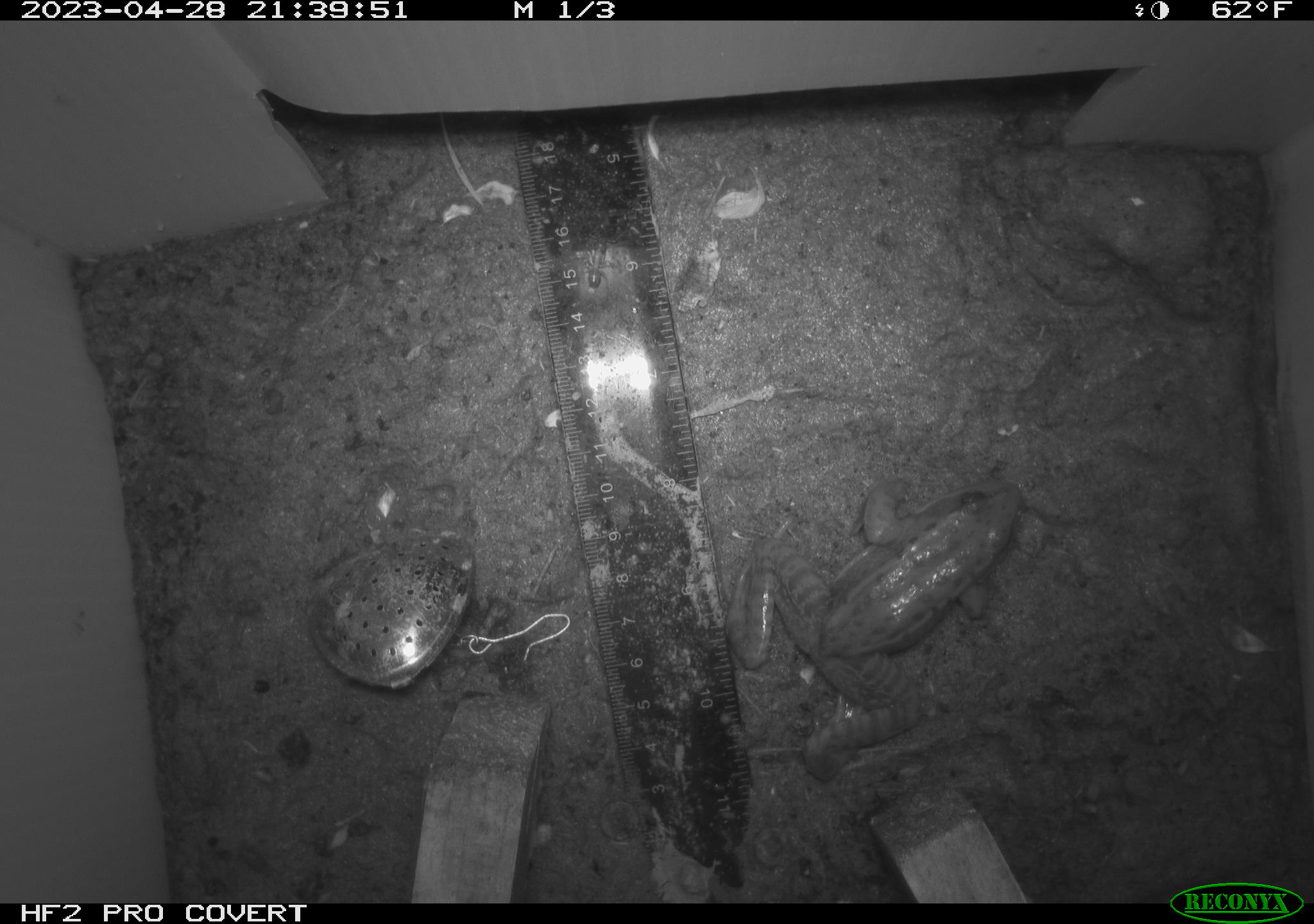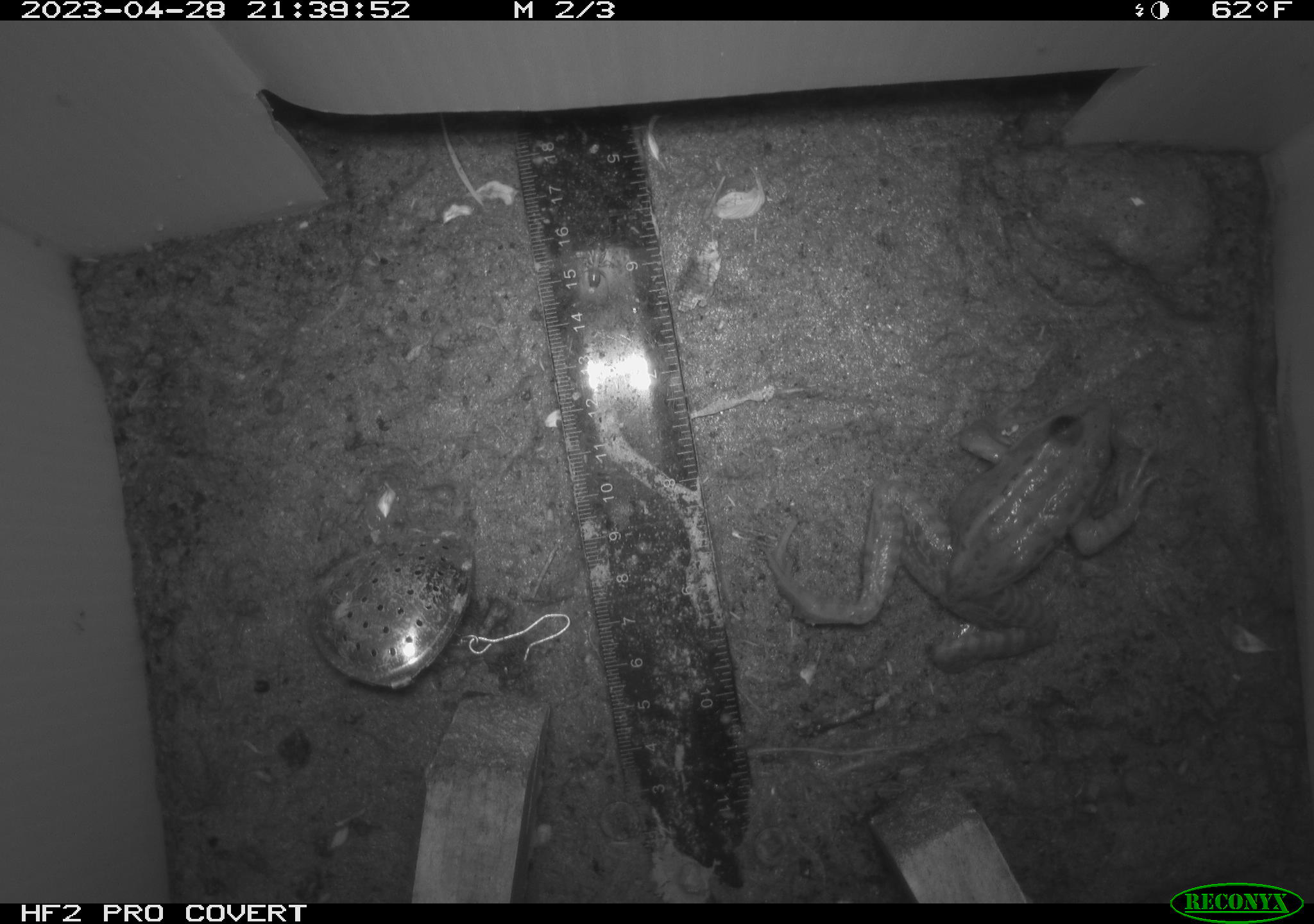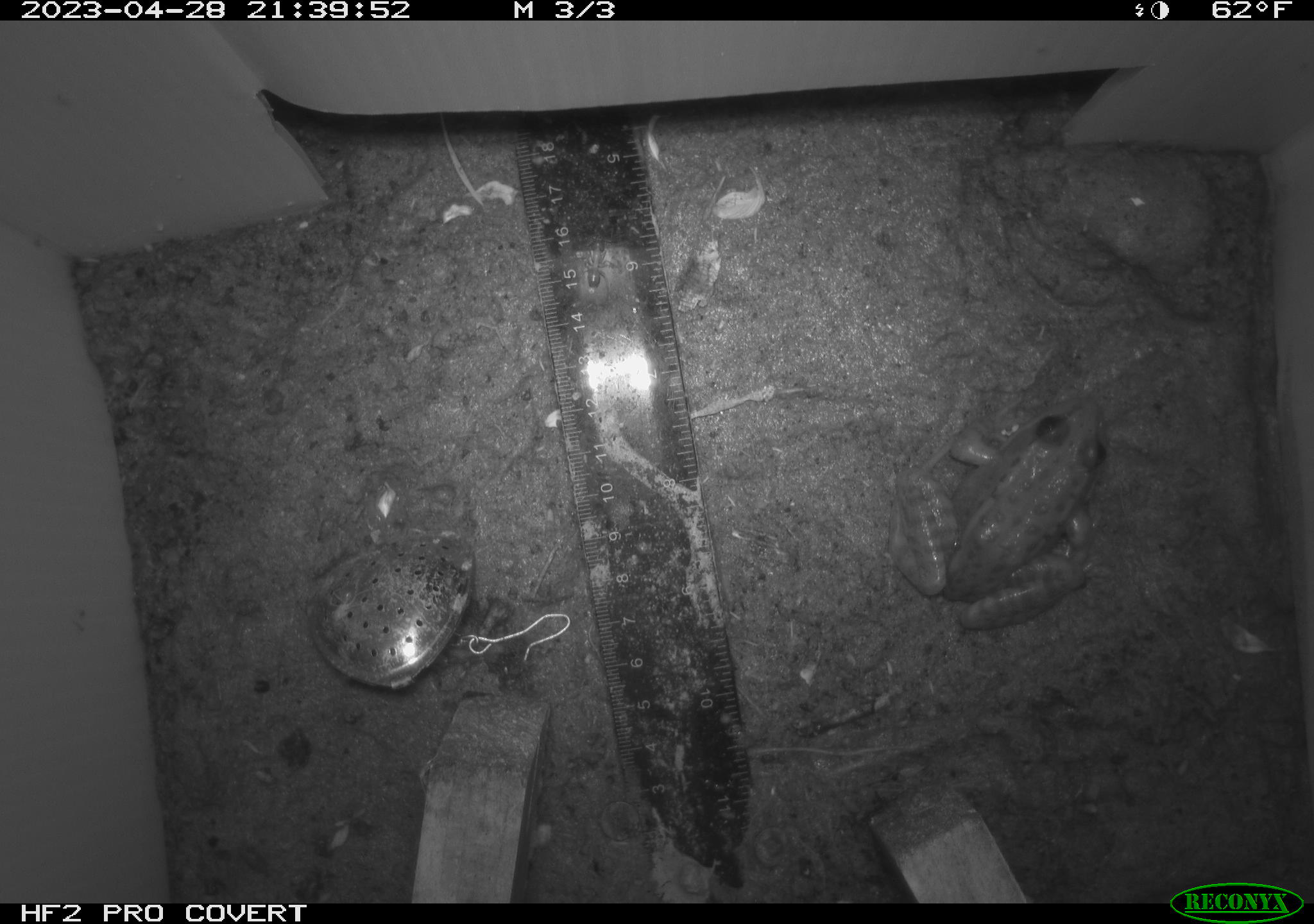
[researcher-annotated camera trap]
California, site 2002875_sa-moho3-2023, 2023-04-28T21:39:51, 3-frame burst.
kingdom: Animalia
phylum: Chordata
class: Amphibia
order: Anura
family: Ranidae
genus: Rana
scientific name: Rana draytonii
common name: california red-legged frog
California red-legged frog (Rana draytonii).